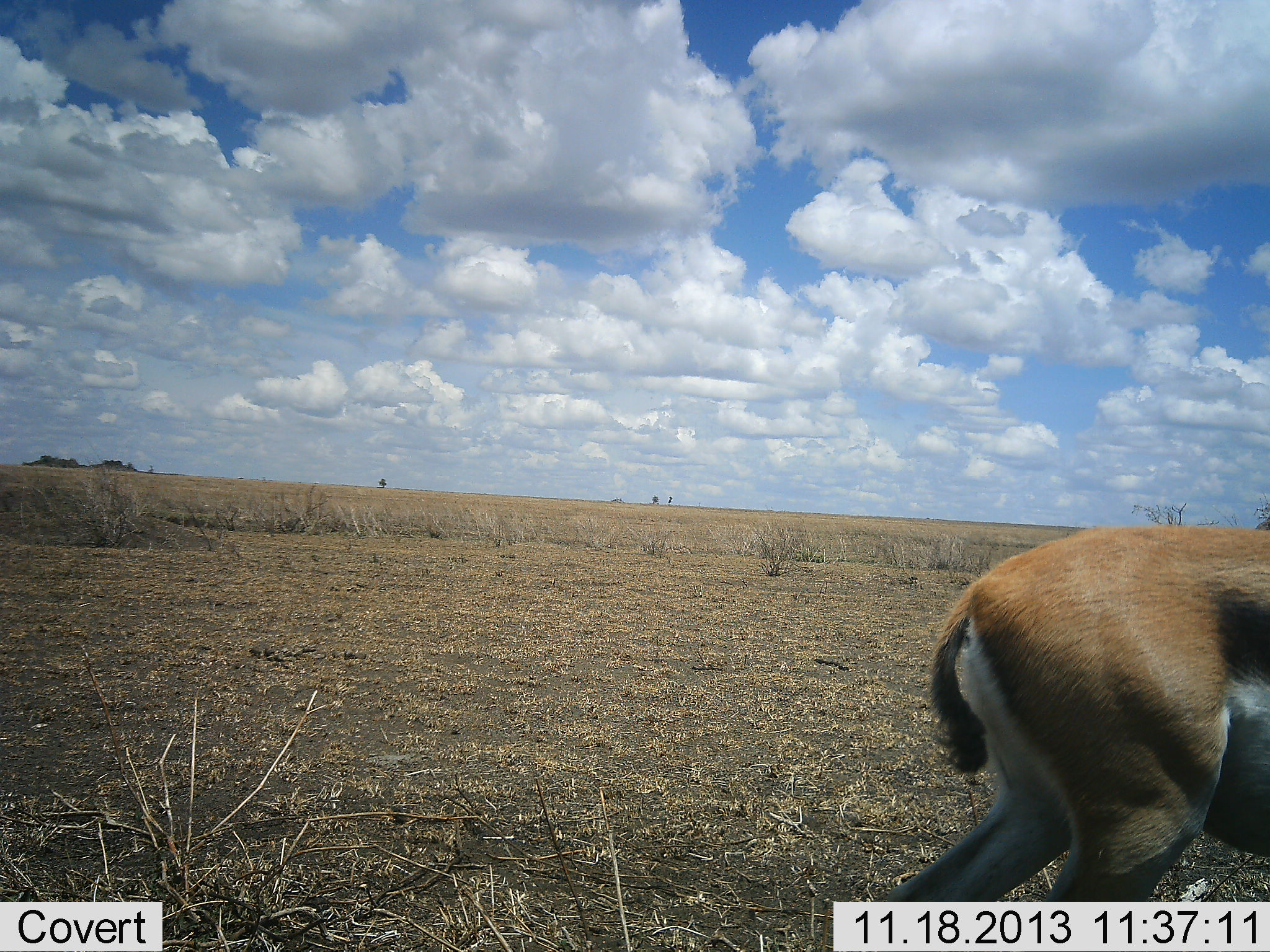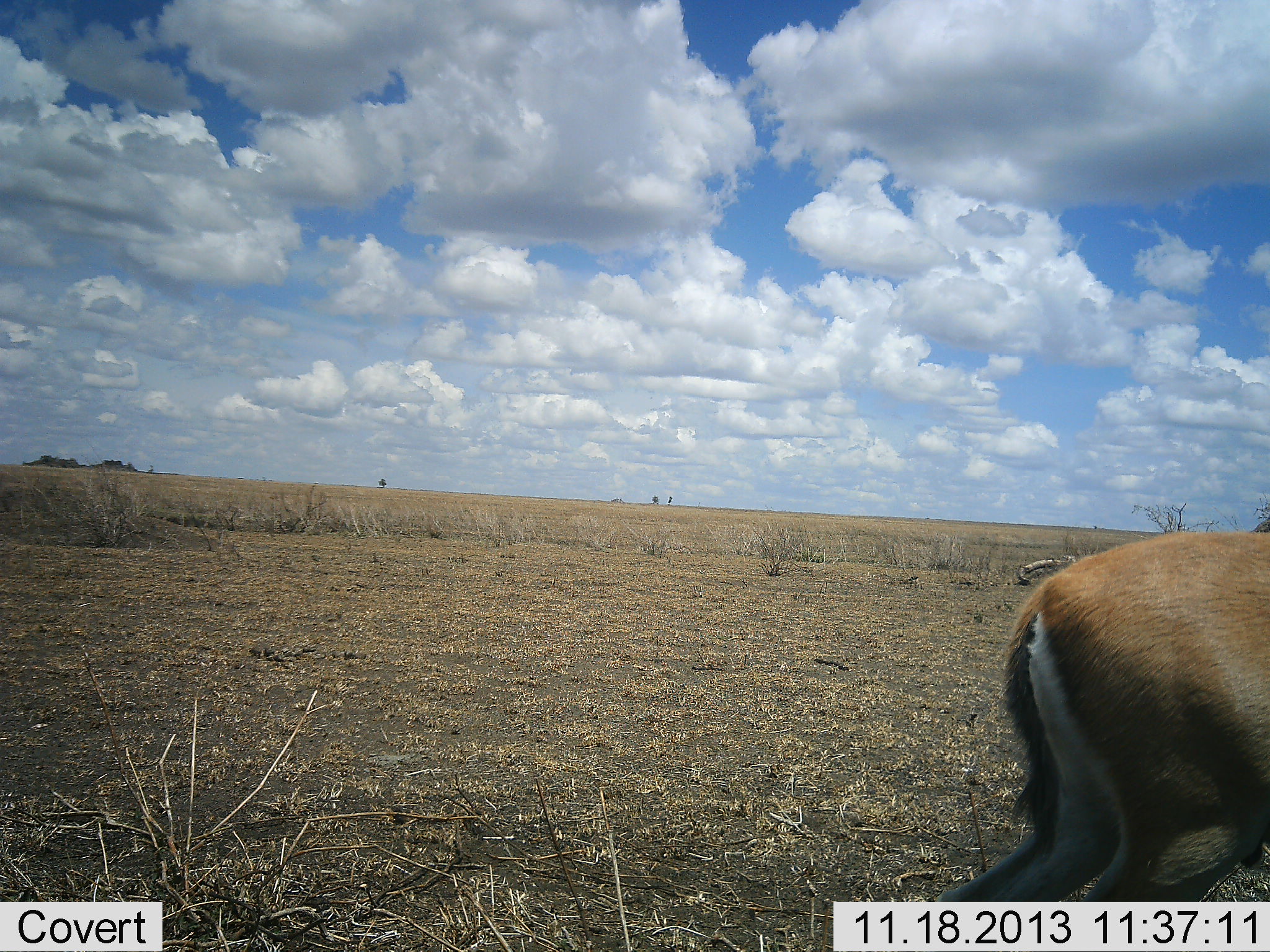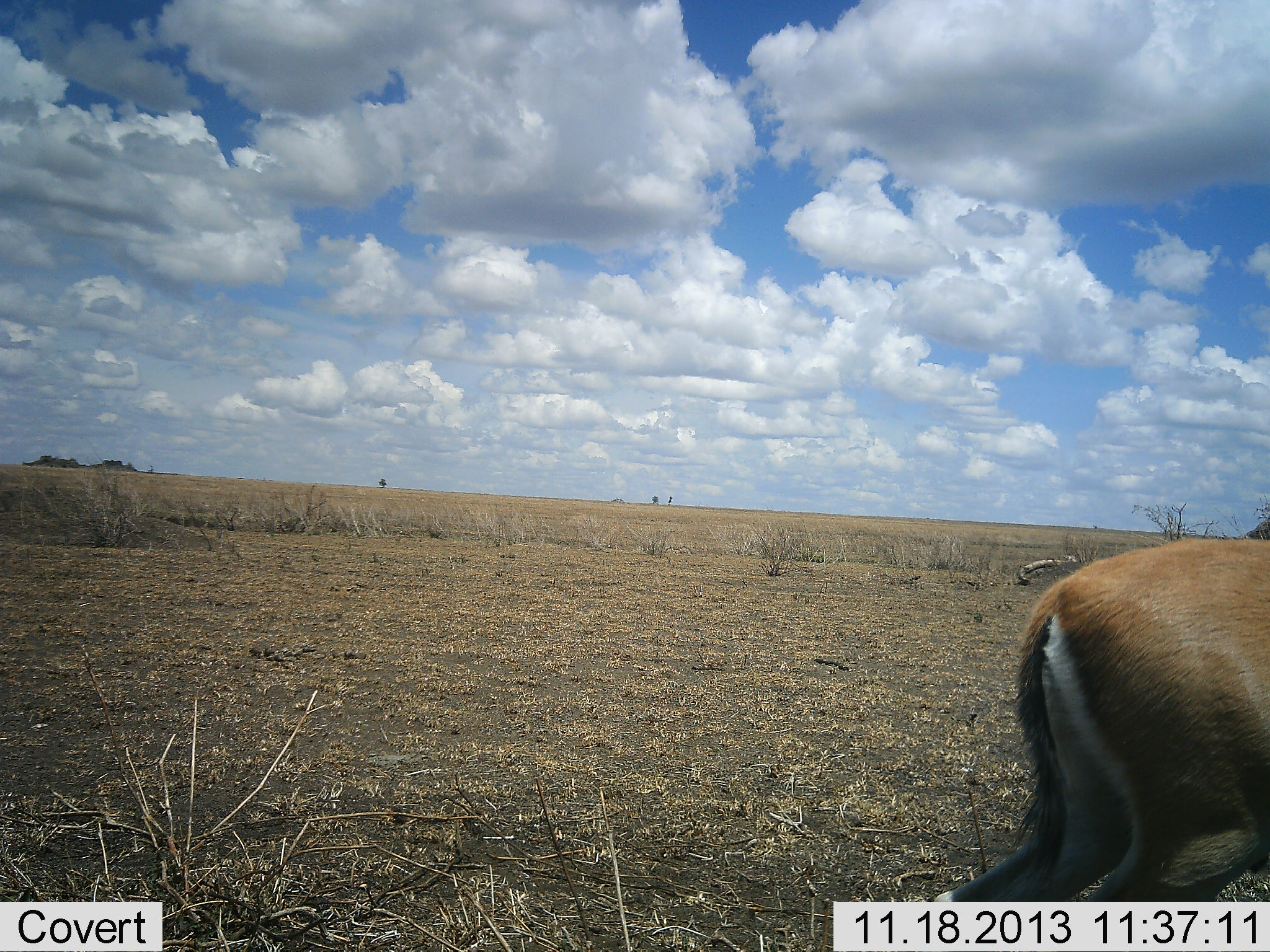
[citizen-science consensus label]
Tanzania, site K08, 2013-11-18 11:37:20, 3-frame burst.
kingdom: Animalia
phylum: Chordata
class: Mammalia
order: Artiodactyla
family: Bovidae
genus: Eudorcas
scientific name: Eudorcas thomsonii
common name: thomson's gazelle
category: gazellethomsons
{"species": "gazellethomsons (thomson's gazelle) (Eudorcas thomsonii)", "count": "1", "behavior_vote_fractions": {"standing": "40%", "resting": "10%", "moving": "50%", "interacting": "0%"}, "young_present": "0%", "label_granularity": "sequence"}